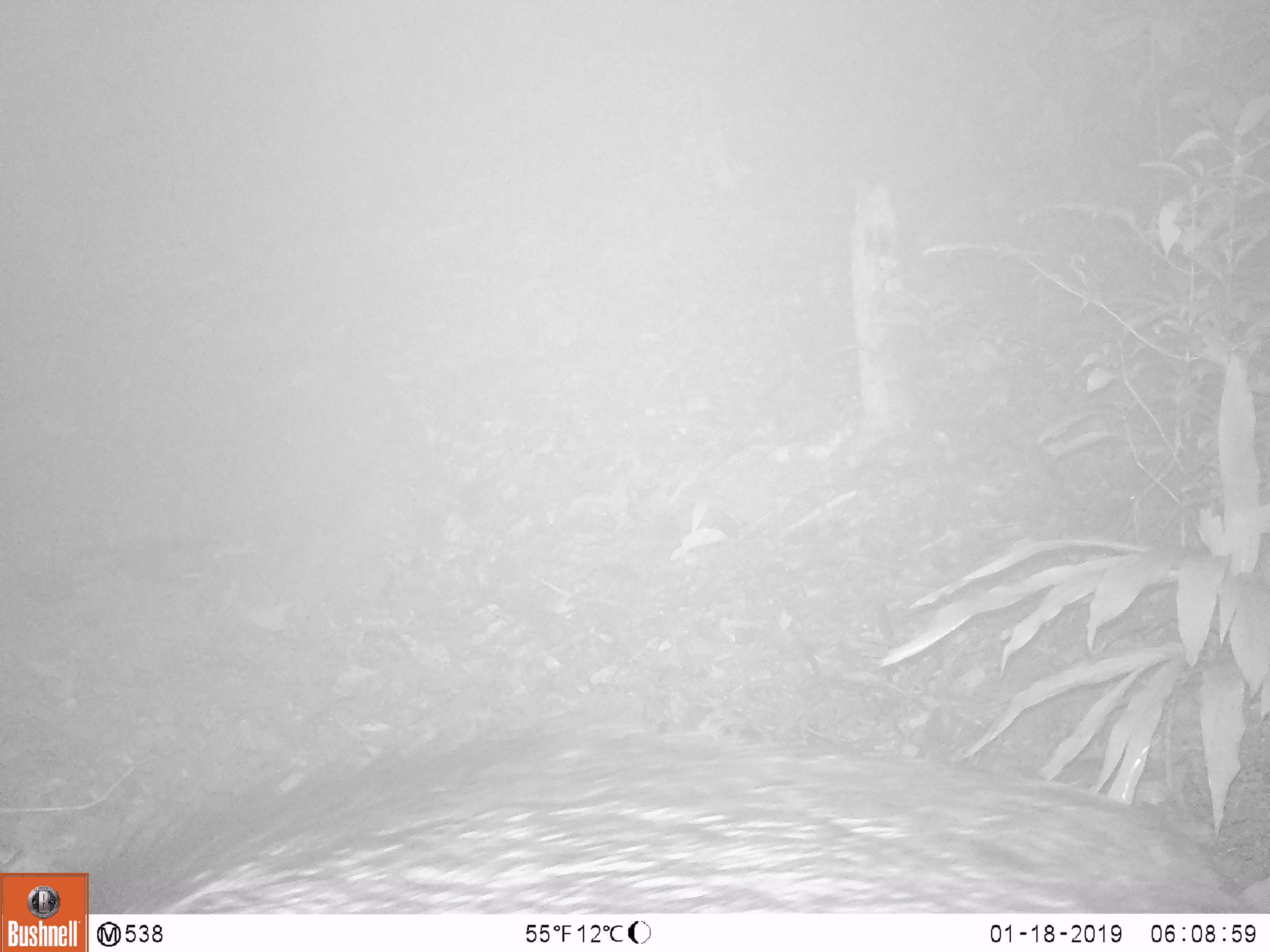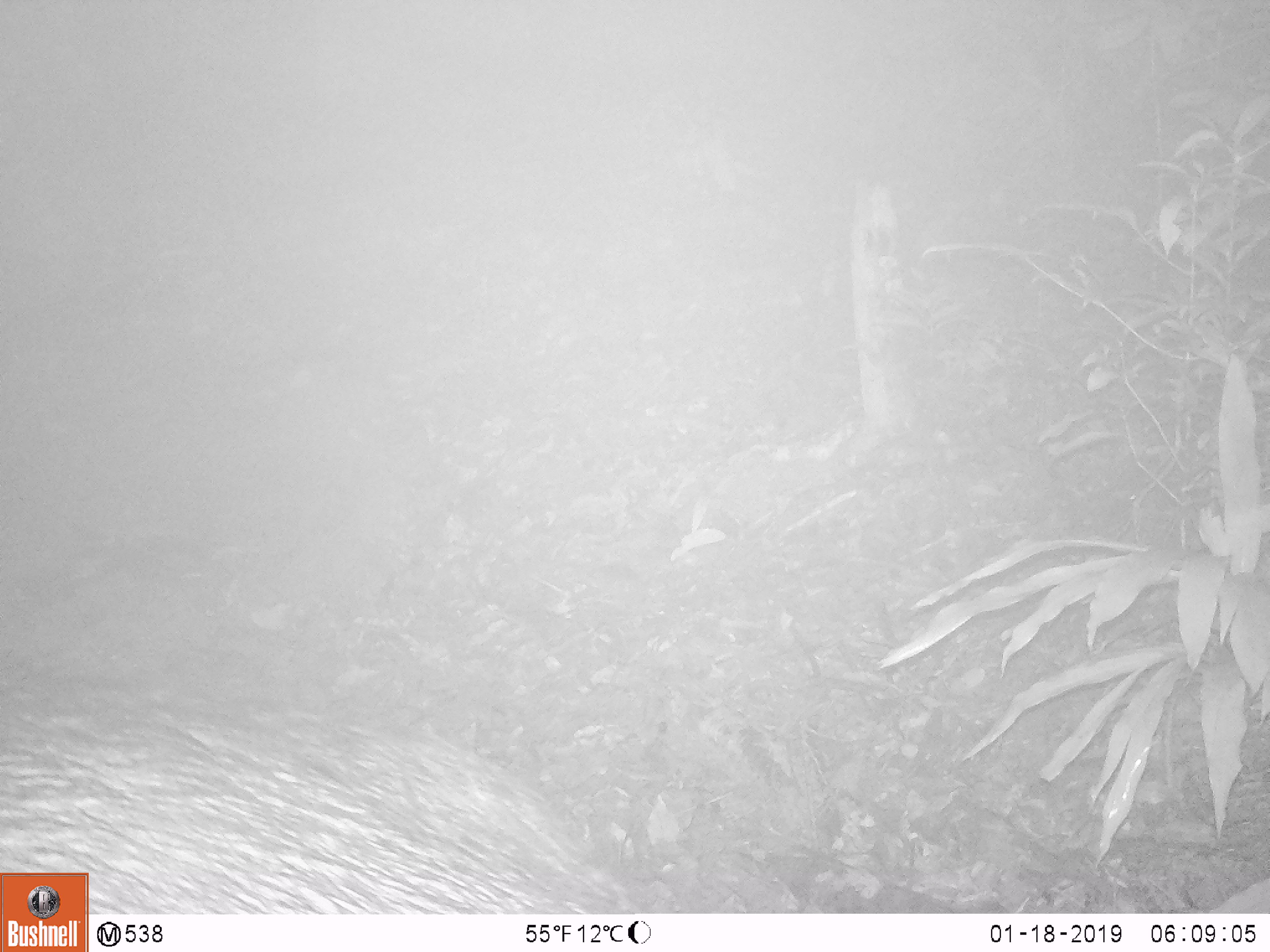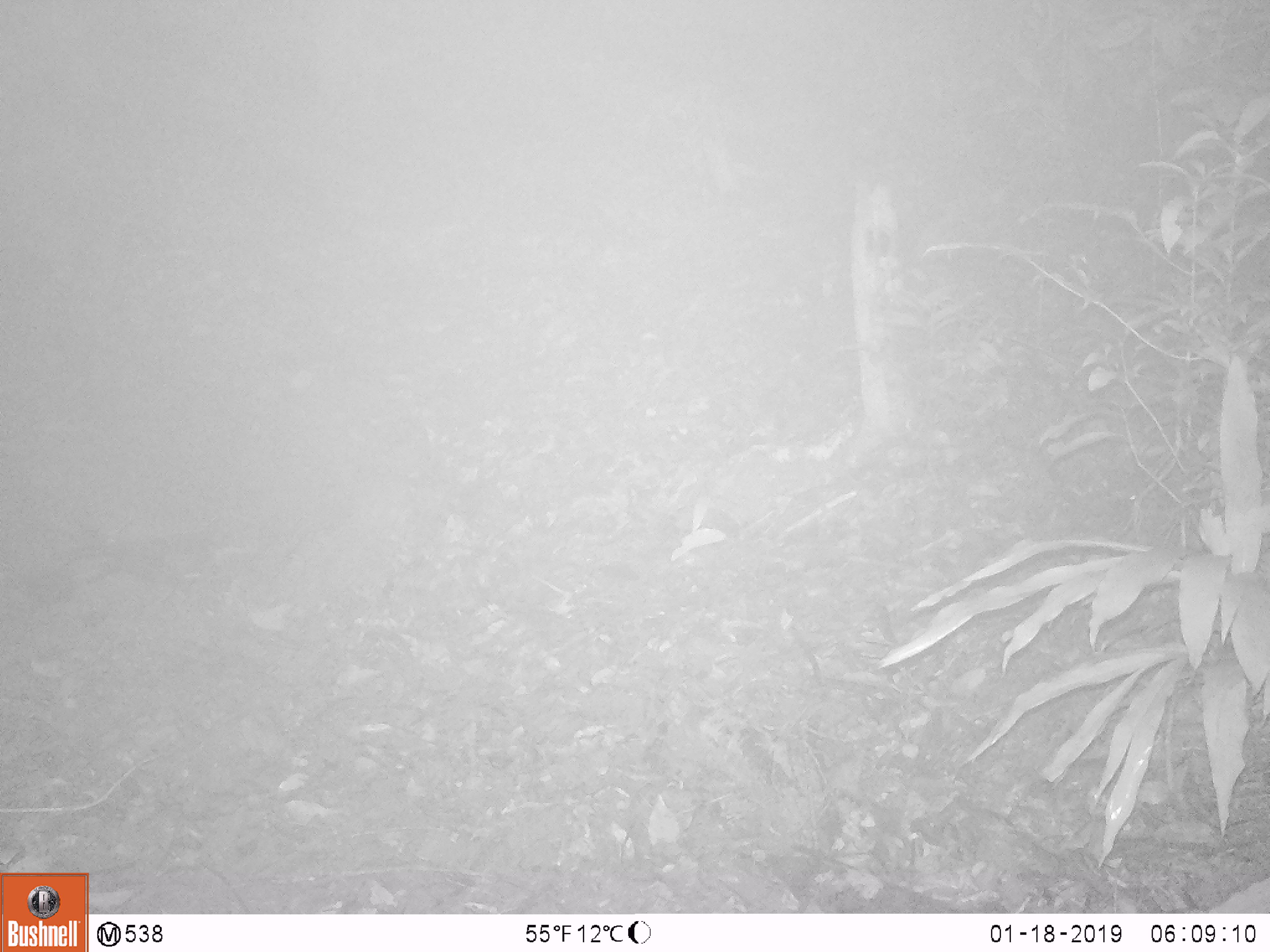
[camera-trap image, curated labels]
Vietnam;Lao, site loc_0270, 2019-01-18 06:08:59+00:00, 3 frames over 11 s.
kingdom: Animalia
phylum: Chordata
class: Mammalia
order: Artiodactyla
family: Suidae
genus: Sus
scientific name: Sus scrofa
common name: eurasian wild pig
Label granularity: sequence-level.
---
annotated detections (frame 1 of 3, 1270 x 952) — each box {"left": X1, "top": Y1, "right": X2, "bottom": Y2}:
eurasian wild pig: {"left": 64, "top": 714, "right": 1270, "bottom": 914}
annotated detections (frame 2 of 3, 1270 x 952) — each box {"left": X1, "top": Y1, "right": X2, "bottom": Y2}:
eurasian wild pig: {"left": 0, "top": 670, "right": 635, "bottom": 914}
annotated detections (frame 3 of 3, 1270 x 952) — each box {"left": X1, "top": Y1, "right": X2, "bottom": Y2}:
eurasian wild pig: {"left": 110, "top": 860, "right": 246, "bottom": 914}